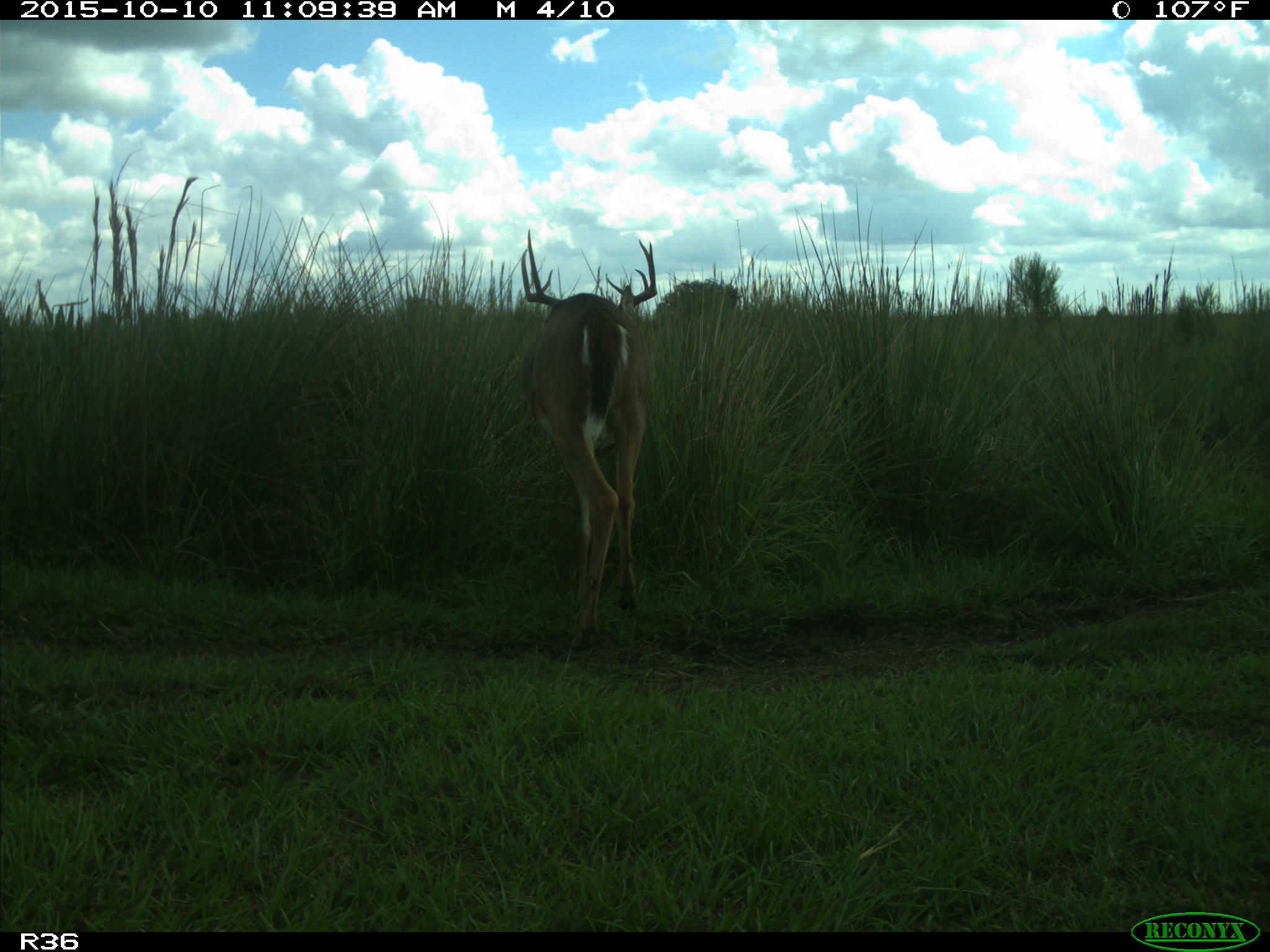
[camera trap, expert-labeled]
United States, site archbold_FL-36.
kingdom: Animalia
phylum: Chordata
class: Mammalia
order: Artiodactyla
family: Cervidae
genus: Odocoileus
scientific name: Odocoileus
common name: deer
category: unidentified deer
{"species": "unidentified deer (deer) (Odocoileus)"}